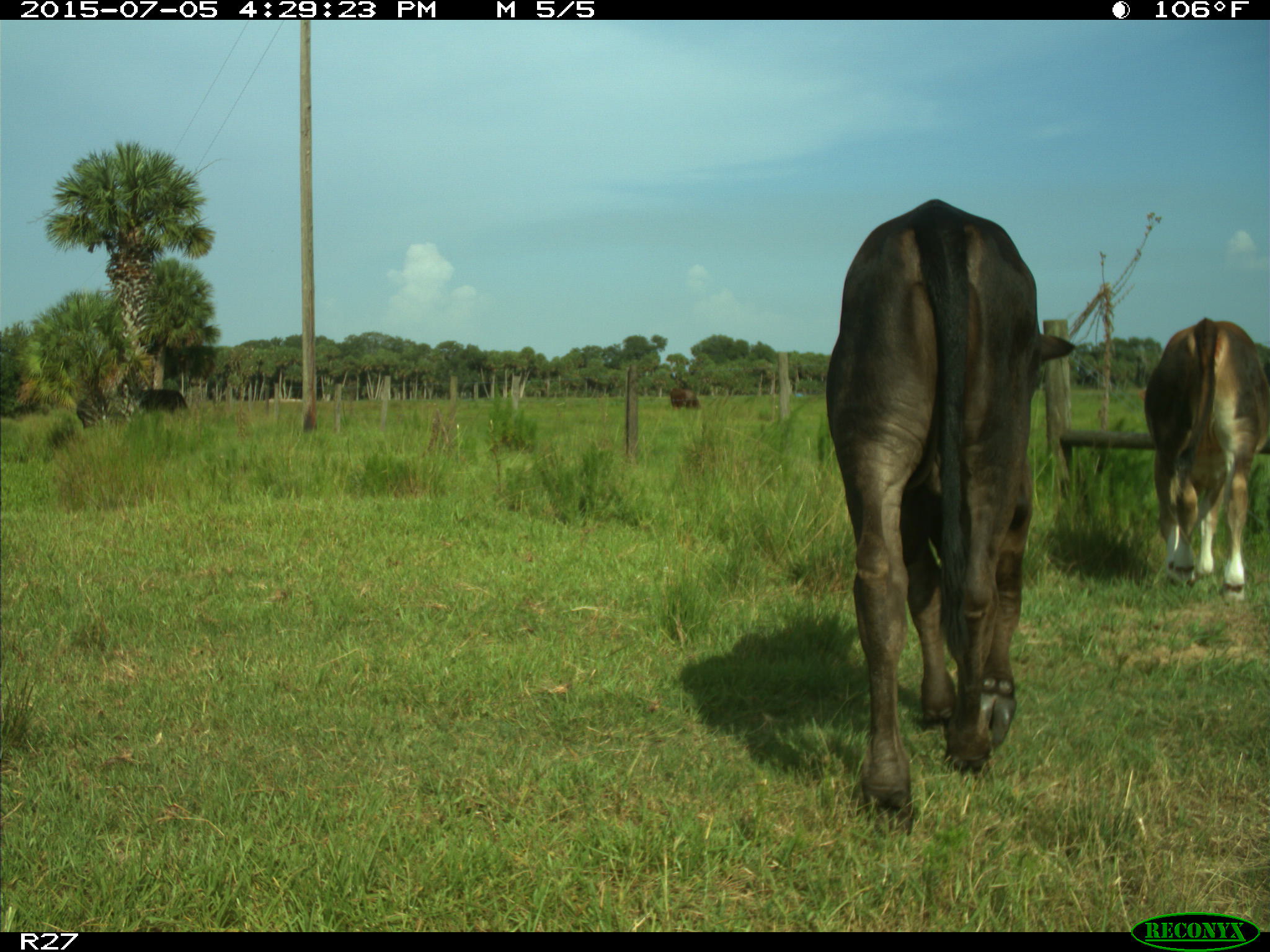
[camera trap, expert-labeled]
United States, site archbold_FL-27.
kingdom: Animalia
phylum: Chordata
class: Mammalia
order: Artiodactyla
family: Bovidae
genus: Bos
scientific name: Bos taurus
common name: domestic cow